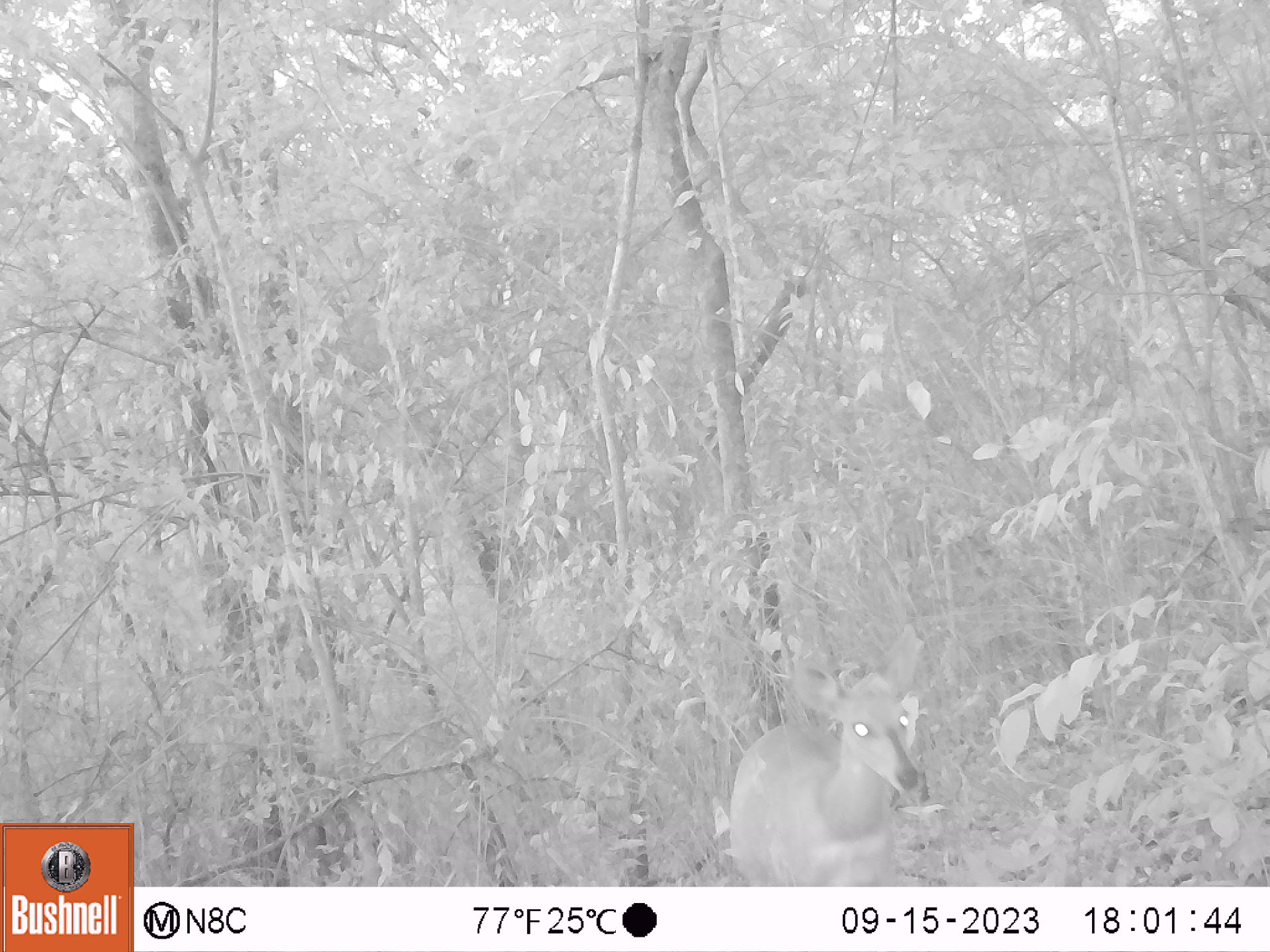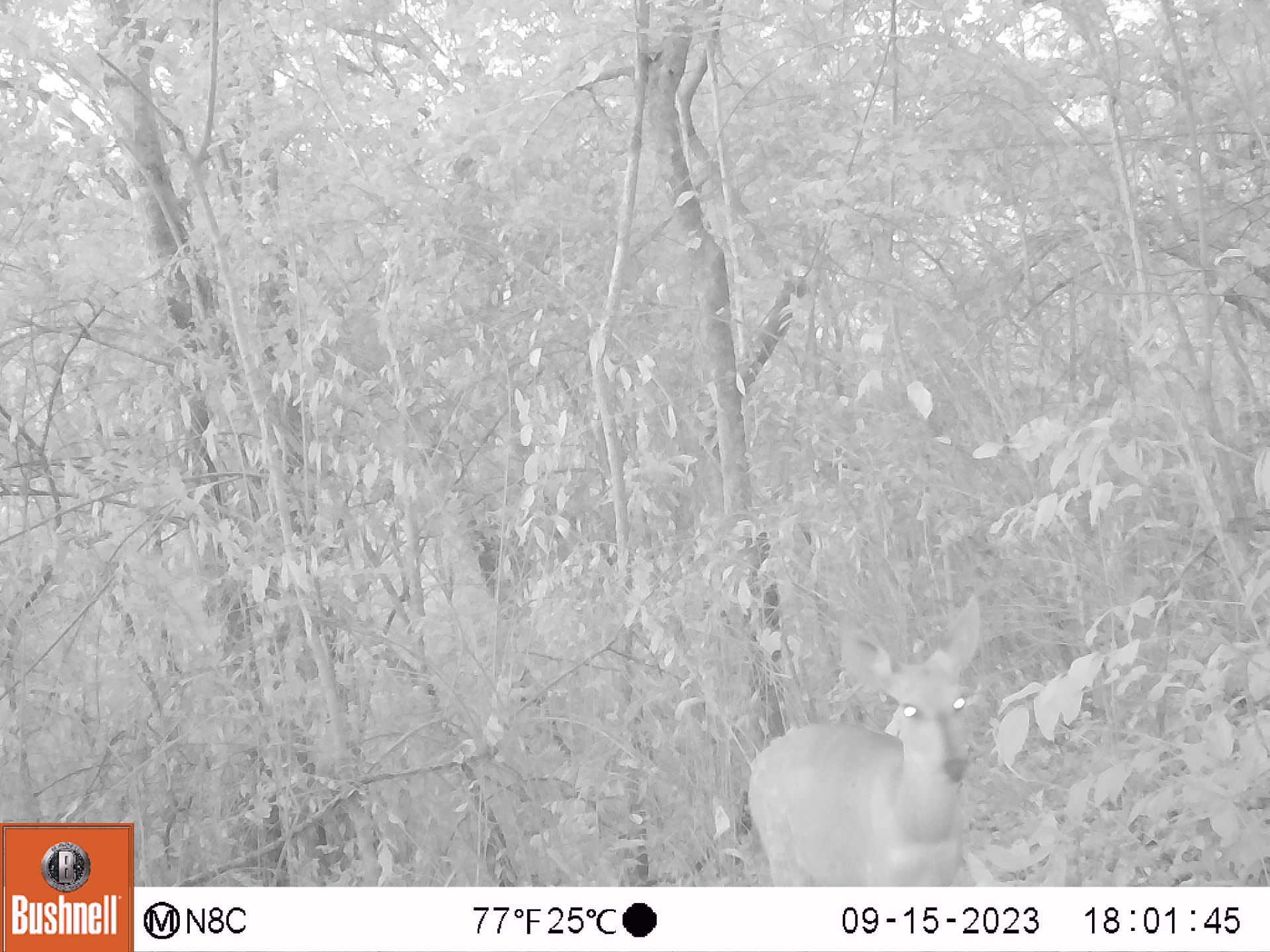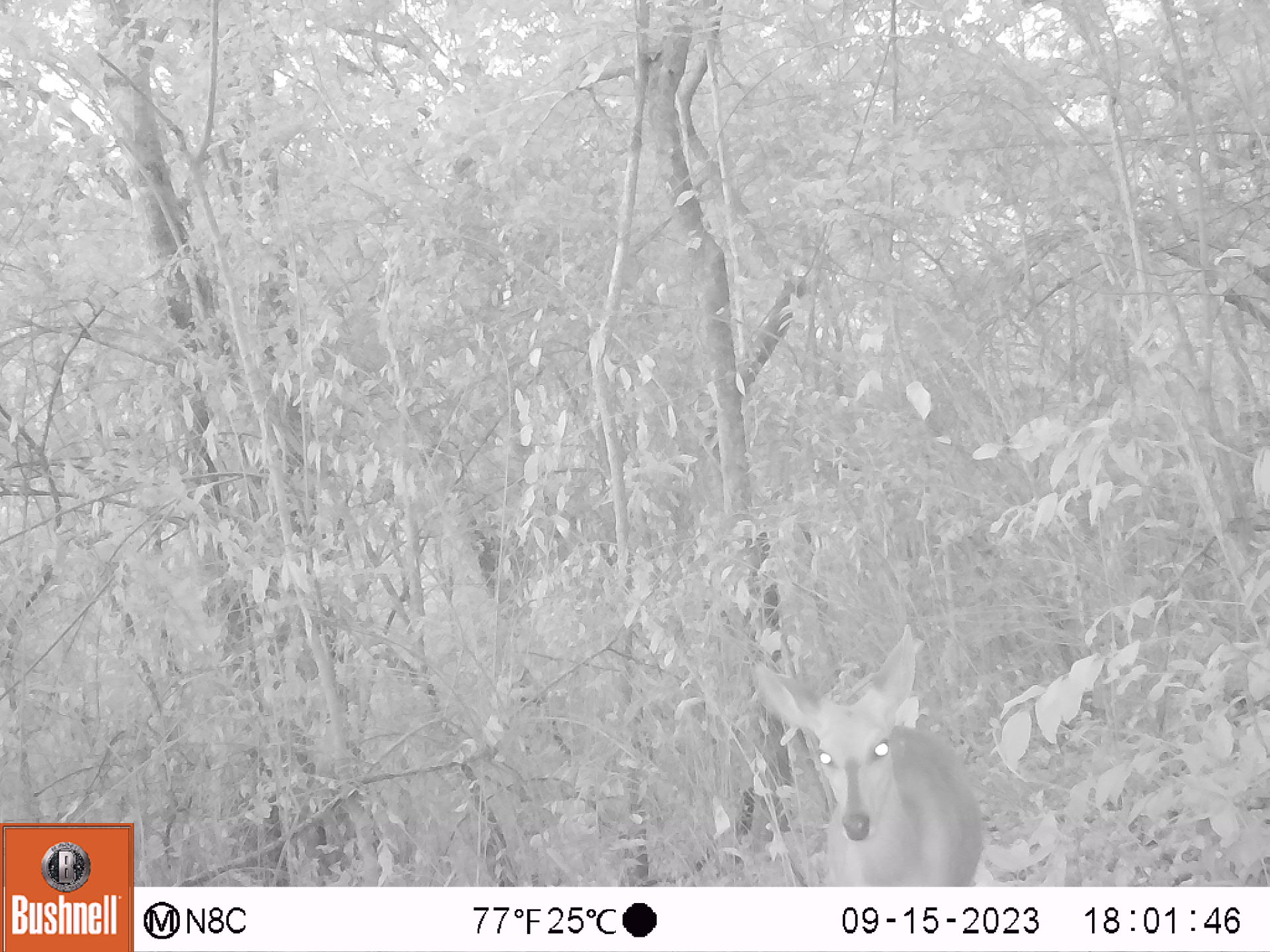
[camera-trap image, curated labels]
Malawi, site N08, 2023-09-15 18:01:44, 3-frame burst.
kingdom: Animalia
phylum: Chordata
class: Mammalia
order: Artiodactyla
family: Bovidae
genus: Tragelaphus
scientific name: Tragelaphus sylvaticus sylvaticus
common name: cape bushbuck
Cape bushbuck (Tragelaphus sylvaticus sylvaticus), count 1.